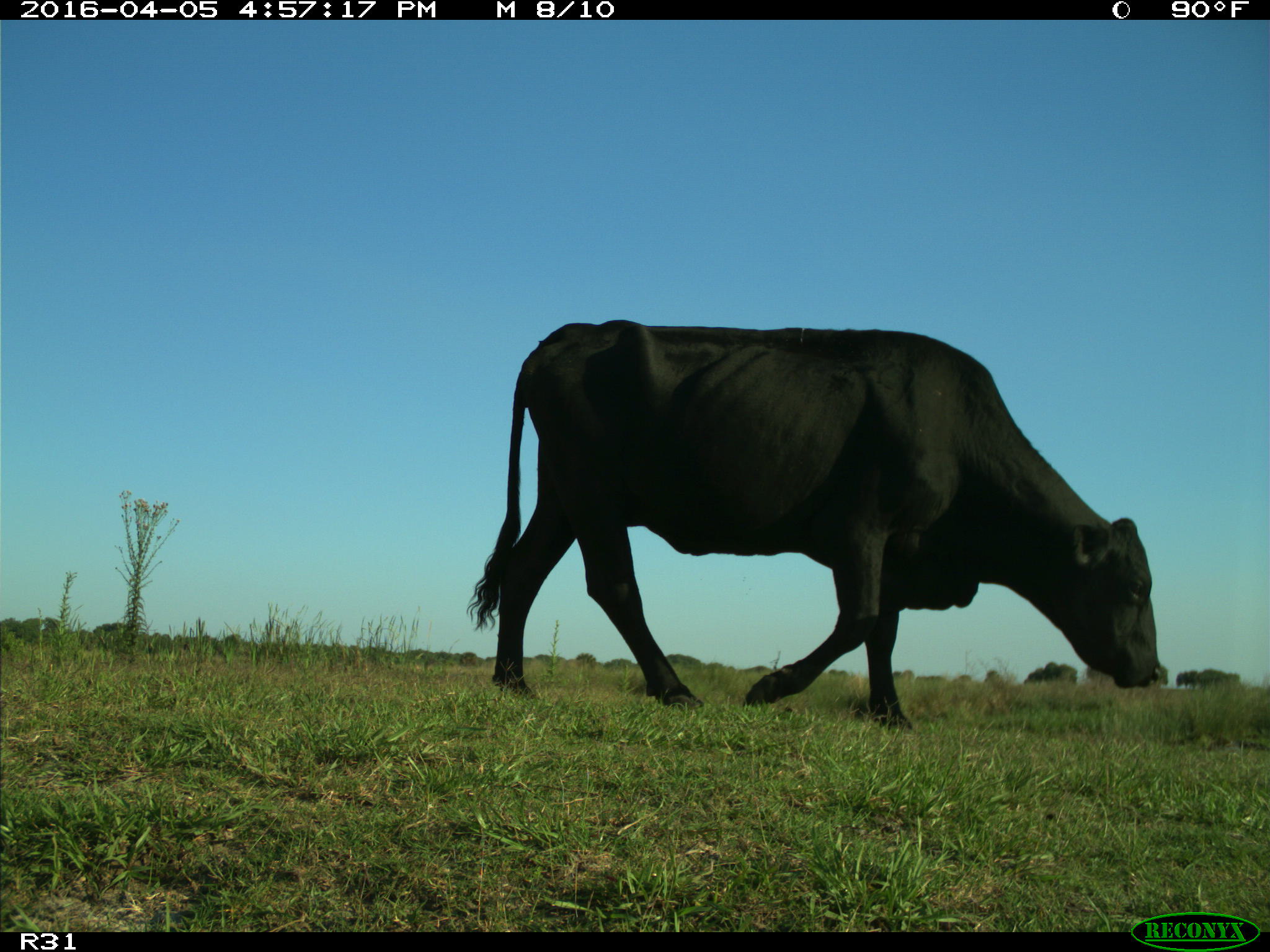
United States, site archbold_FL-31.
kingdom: Animalia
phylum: Chordata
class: Mammalia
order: Artiodactyla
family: Bovidae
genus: Bos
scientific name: Bos taurus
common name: domestic cow